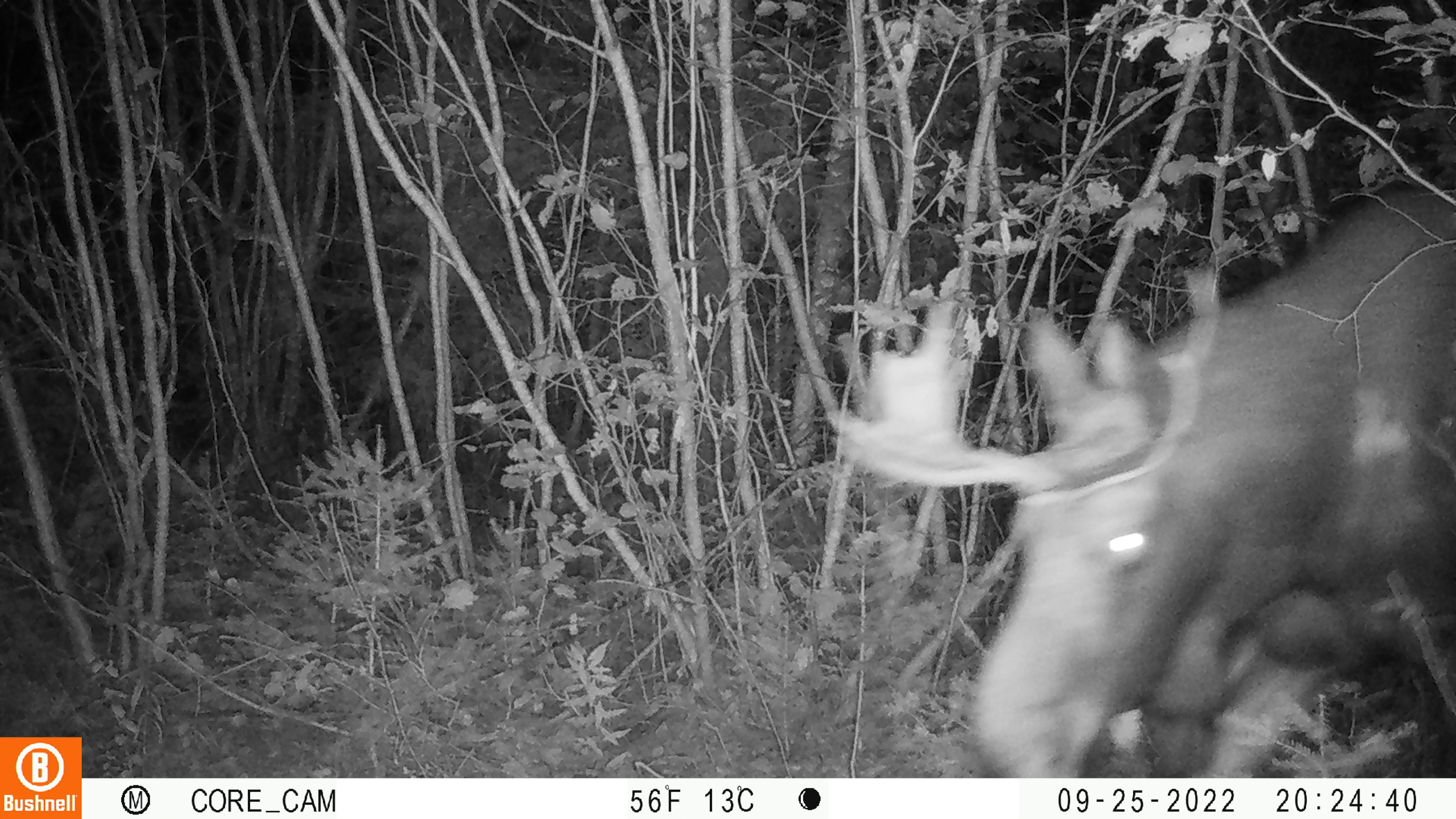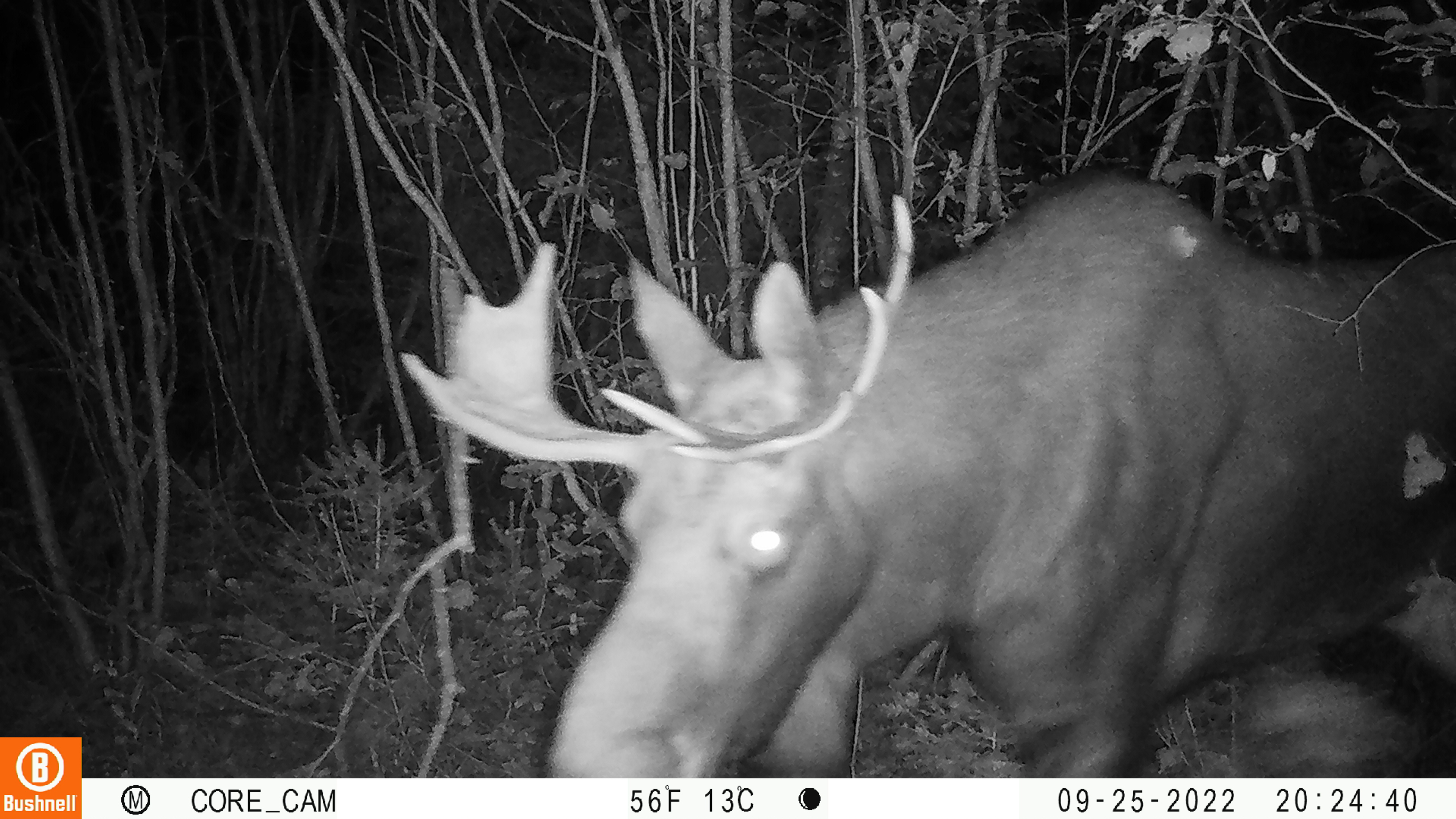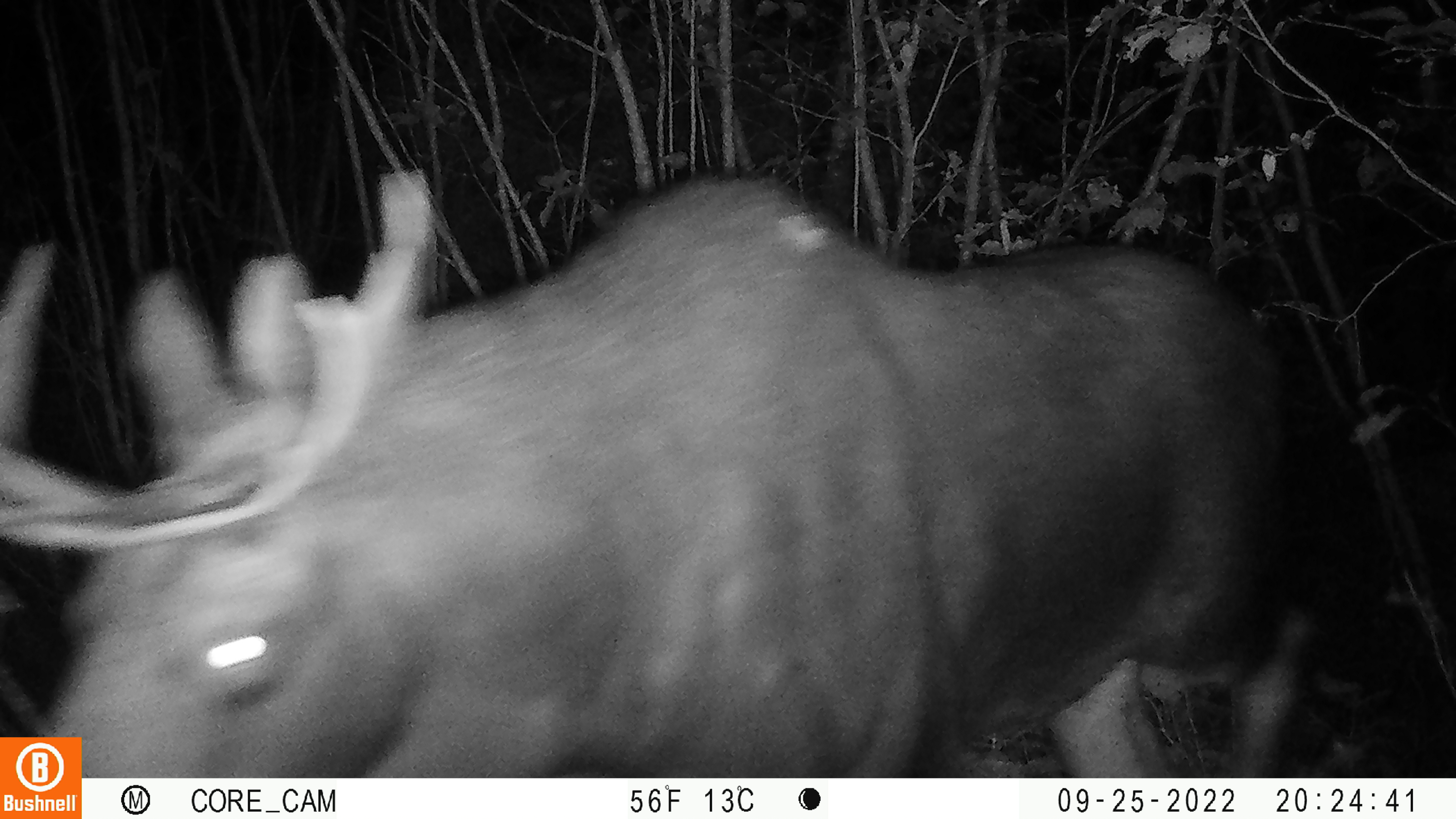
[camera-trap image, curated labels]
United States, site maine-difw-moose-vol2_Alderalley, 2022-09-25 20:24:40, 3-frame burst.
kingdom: Animalia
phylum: Chordata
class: Mammalia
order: Artiodactyla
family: Cervidae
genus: Alces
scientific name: Alces alces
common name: moose